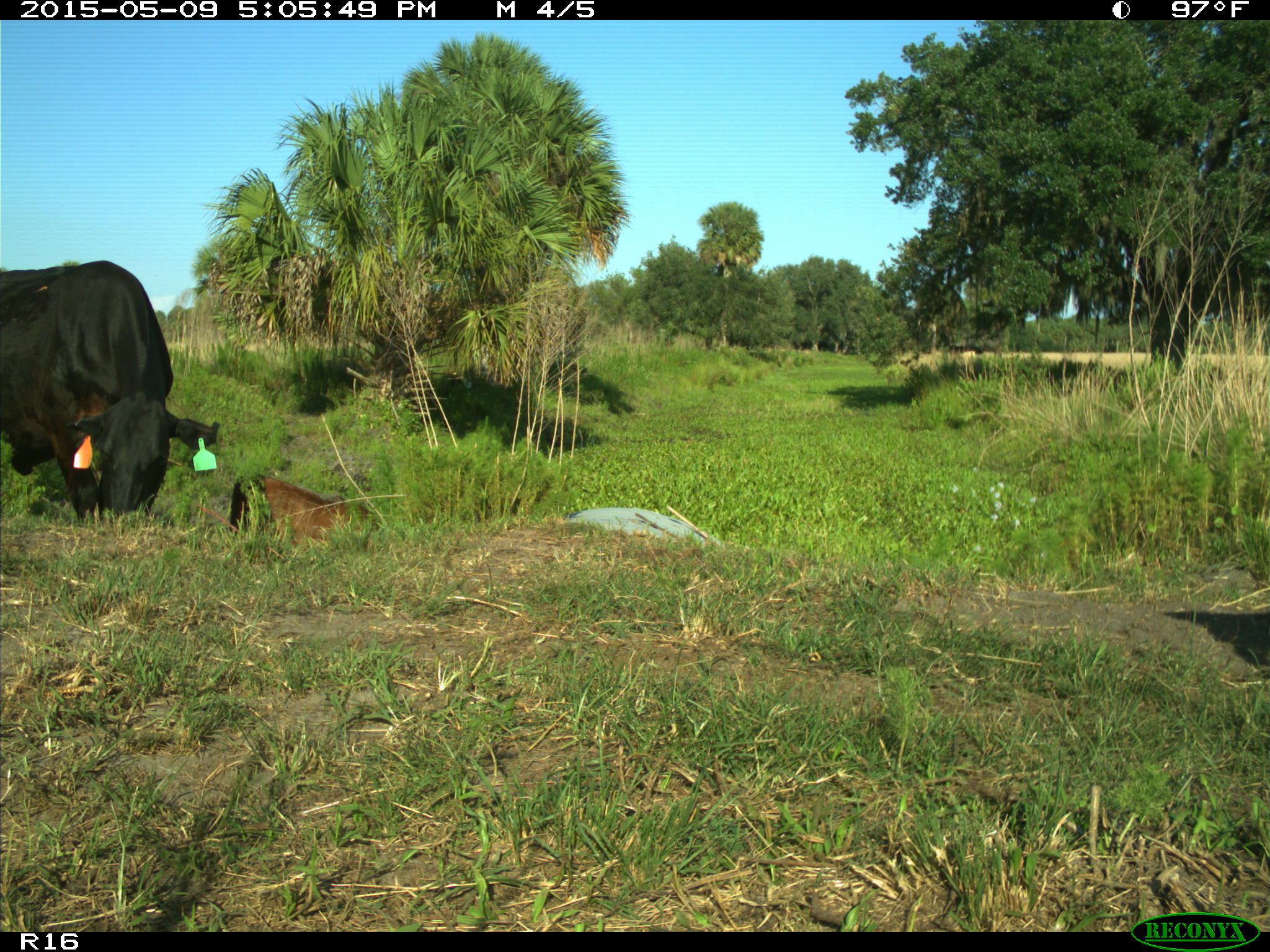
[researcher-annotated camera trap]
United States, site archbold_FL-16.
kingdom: Animalia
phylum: Chordata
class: Mammalia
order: Artiodactyla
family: Suidae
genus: Sus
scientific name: Sus scrofa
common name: wild boar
Sus scrofa (wild boar).